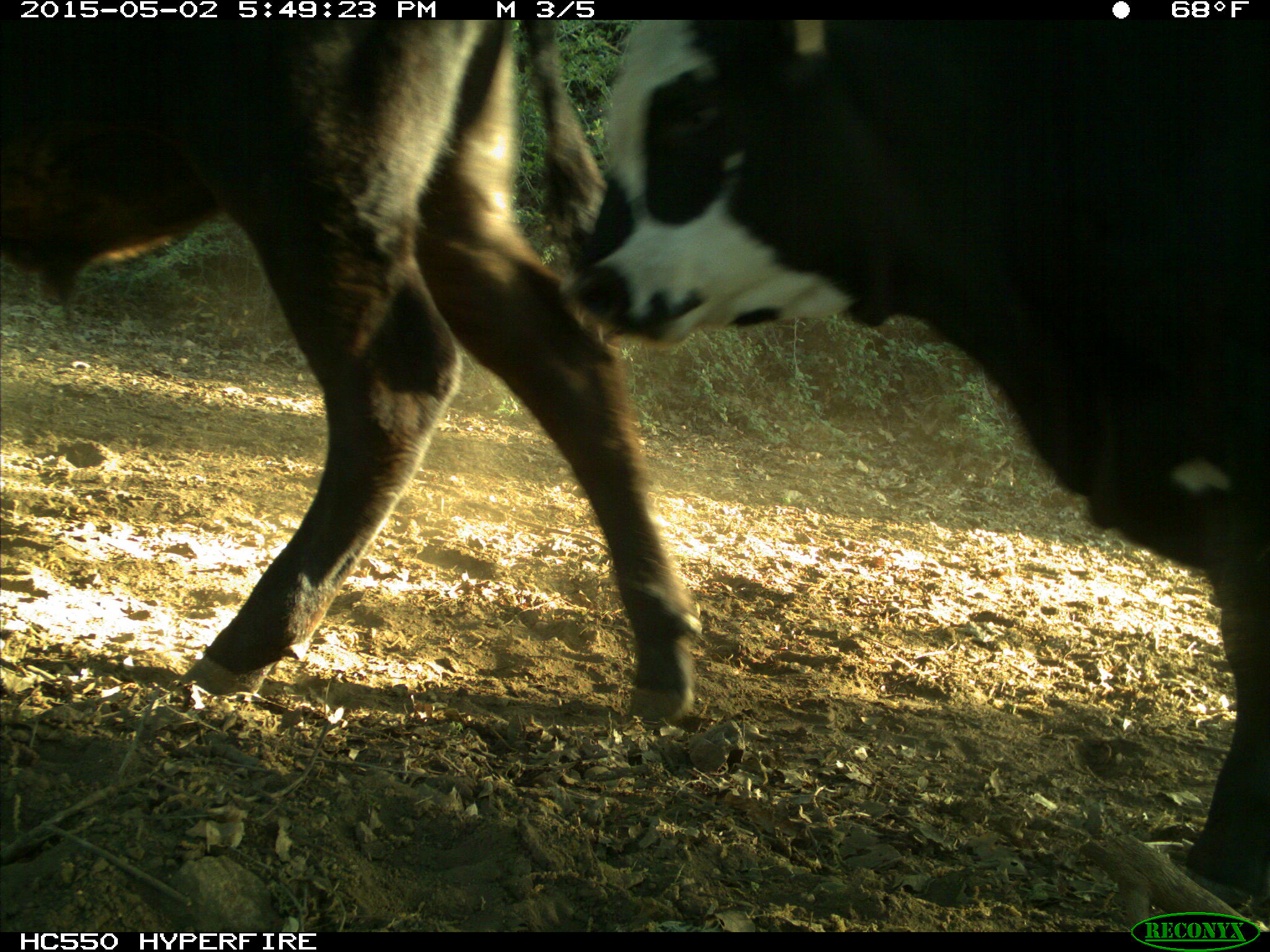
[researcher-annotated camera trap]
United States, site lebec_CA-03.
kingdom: Animalia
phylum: Chordata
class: Mammalia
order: Artiodactyla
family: Bovidae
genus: Bos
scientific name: Bos taurus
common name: domestic cow